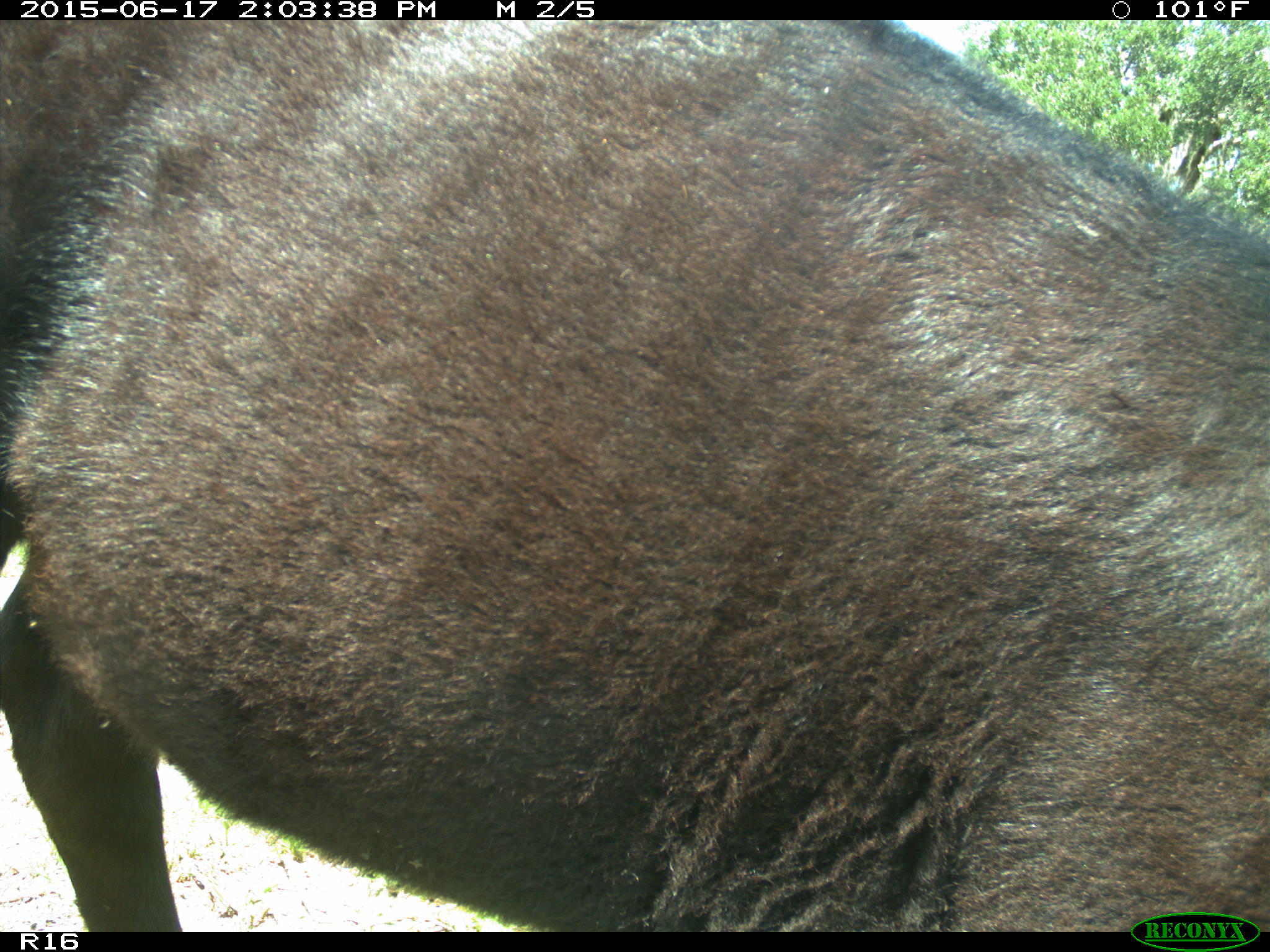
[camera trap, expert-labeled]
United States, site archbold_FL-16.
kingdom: Animalia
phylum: Chordata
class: Mammalia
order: Artiodactyla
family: Bovidae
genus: Bos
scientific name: Bos taurus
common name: domestic cow